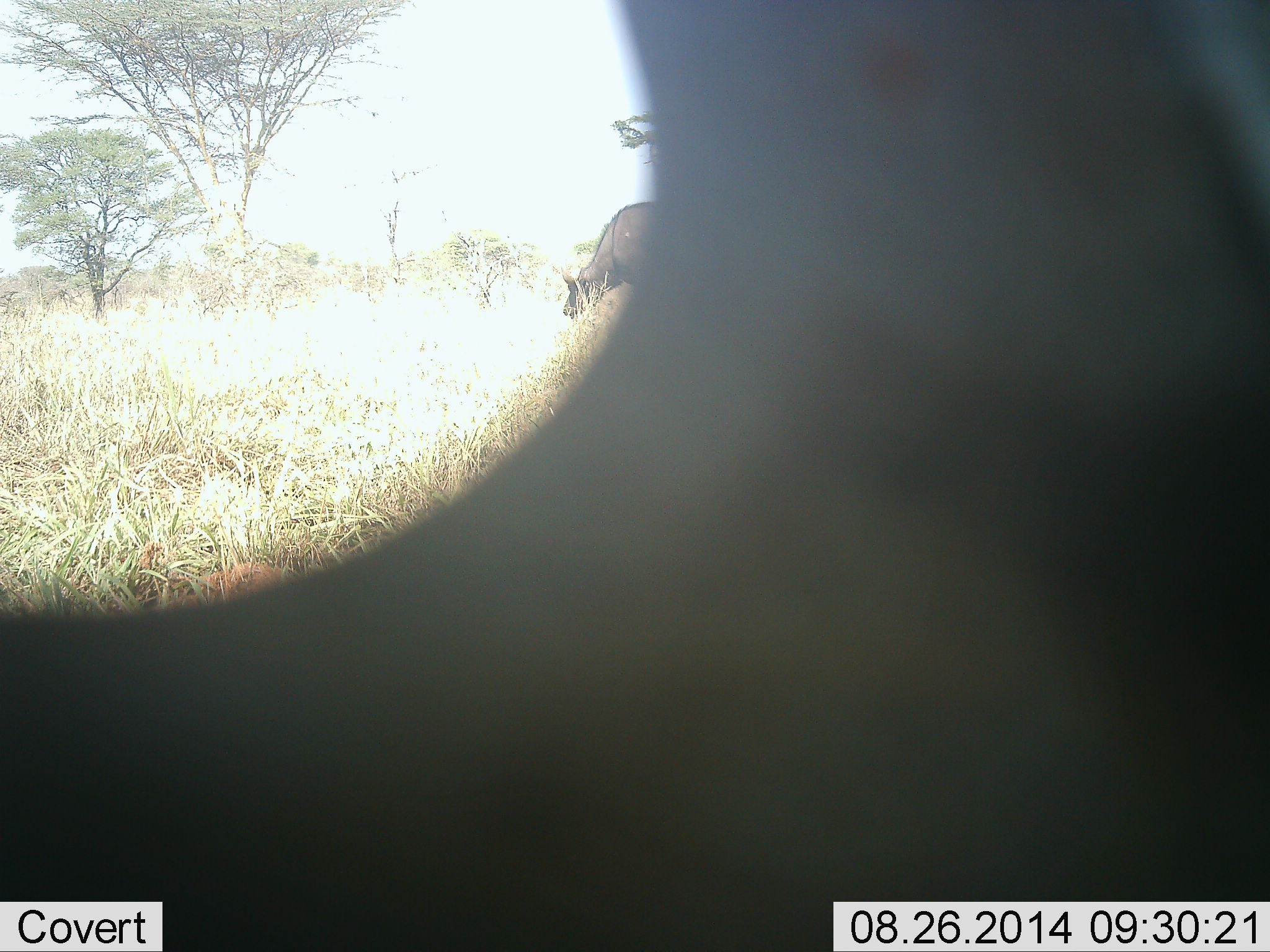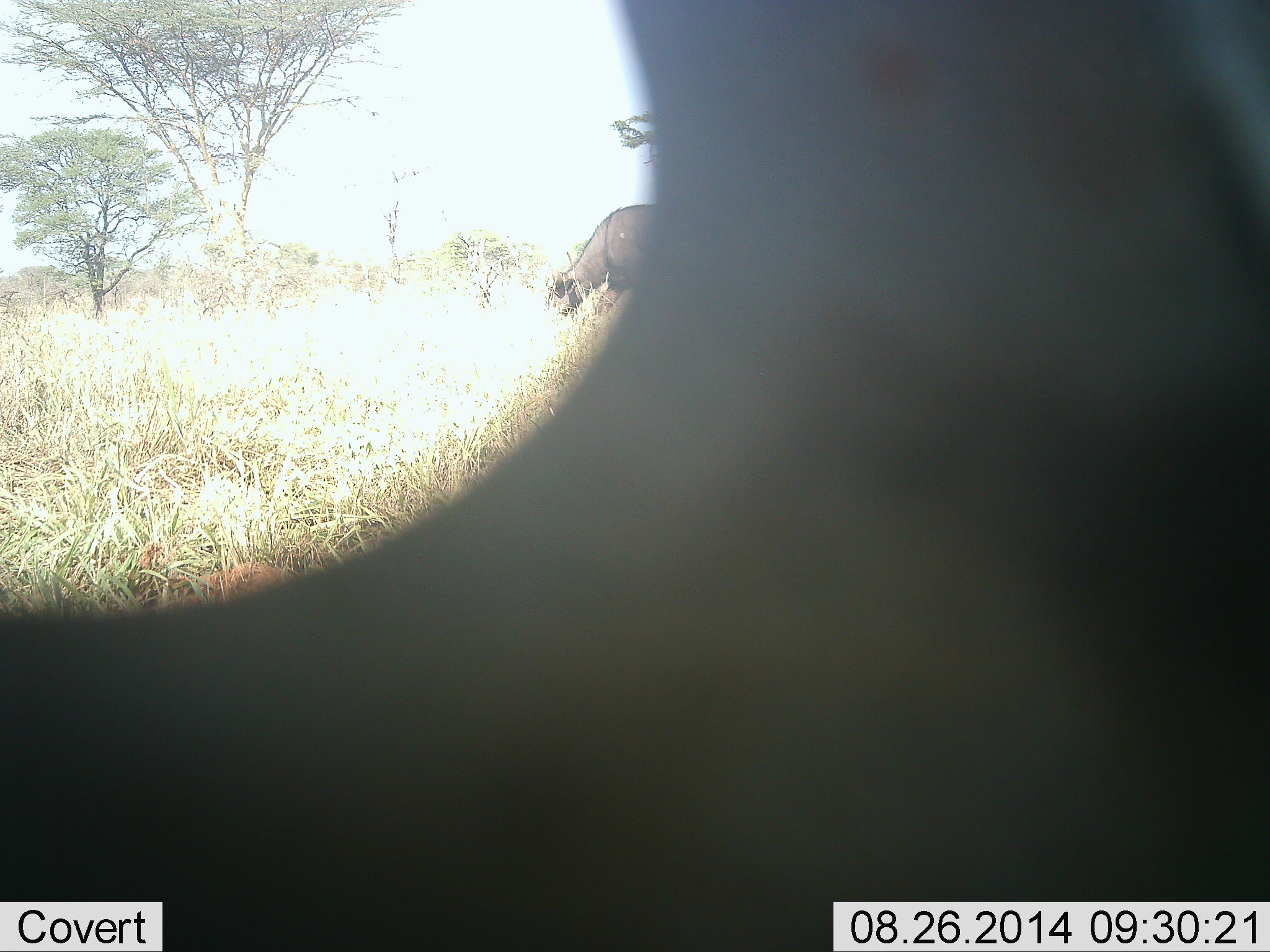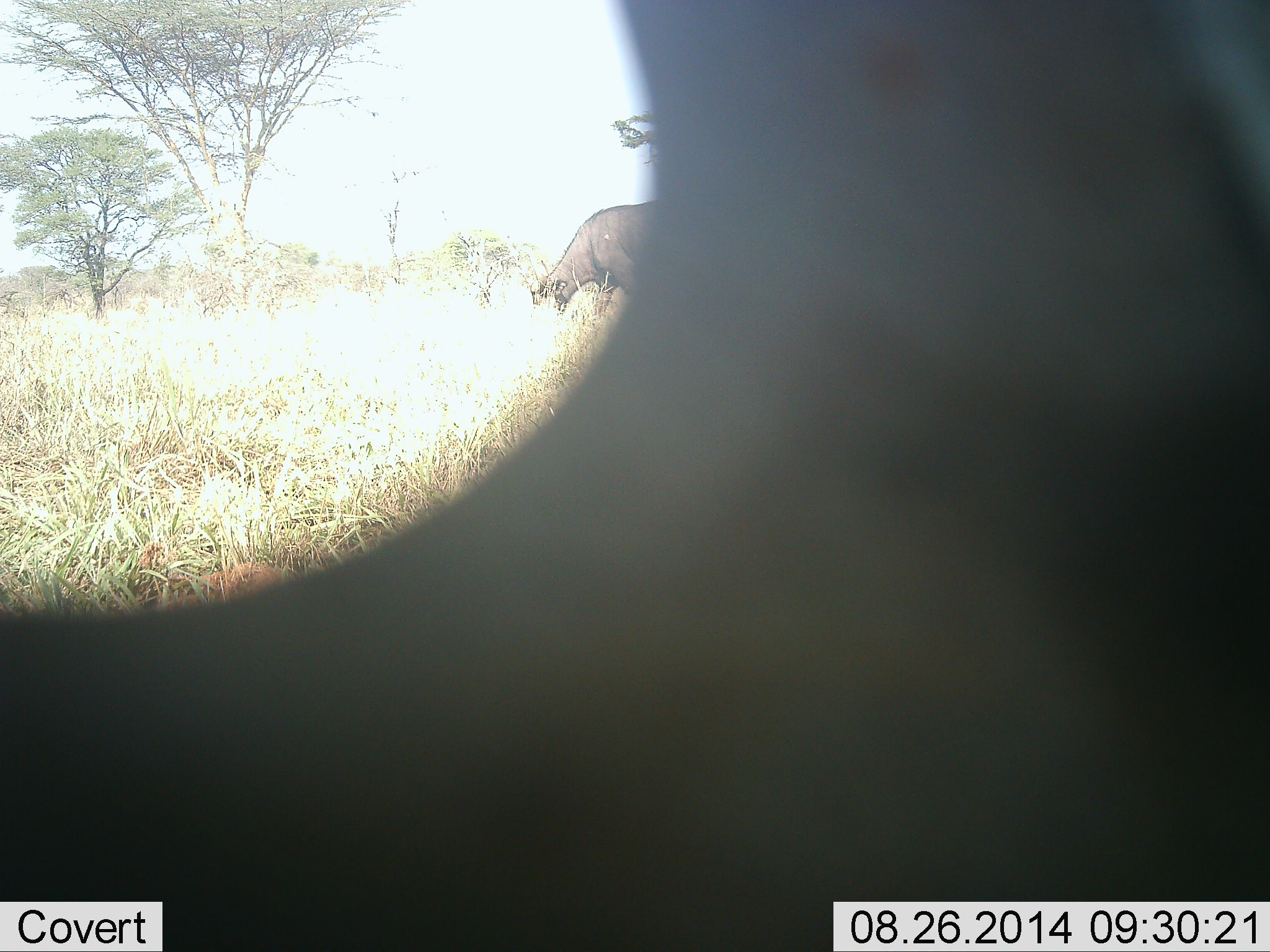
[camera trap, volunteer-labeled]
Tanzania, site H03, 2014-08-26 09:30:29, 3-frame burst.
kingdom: Animalia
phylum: Chordata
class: Mammalia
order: Artiodactyla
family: Bovidae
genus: Syncerus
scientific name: Syncerus caffer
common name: cape buffalo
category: buffalo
Buffalo (cape buffalo) (Syncerus caffer), count 1. Behavior (volunteer vote fractions): standing 0%, resting 0%, moving 30%, interacting 0%. Young present (vote fraction): 0%. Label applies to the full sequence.